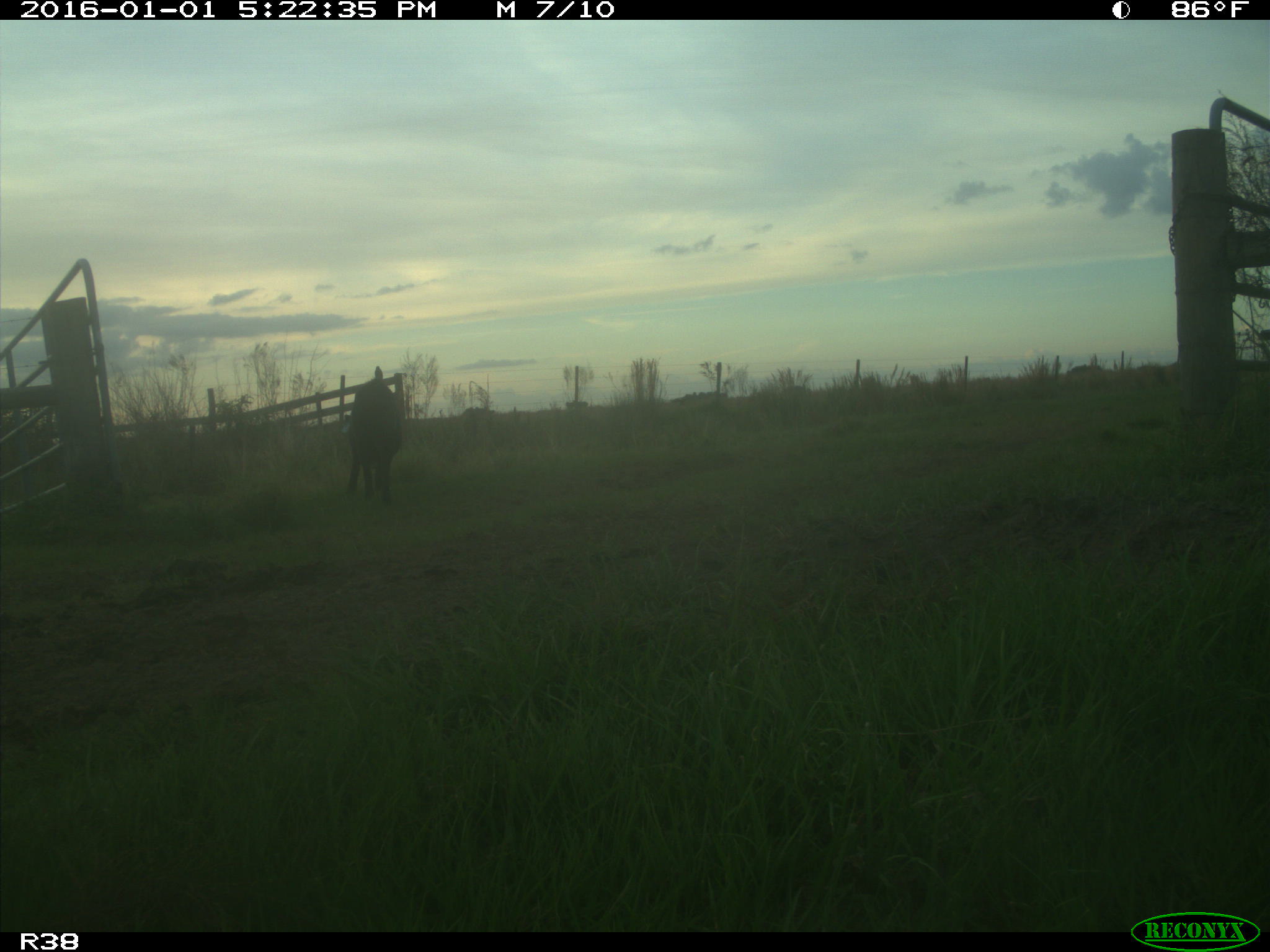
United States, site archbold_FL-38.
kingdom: Animalia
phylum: Chordata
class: Mammalia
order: Artiodactyla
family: Suidae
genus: Sus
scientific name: Sus scrofa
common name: wild boar